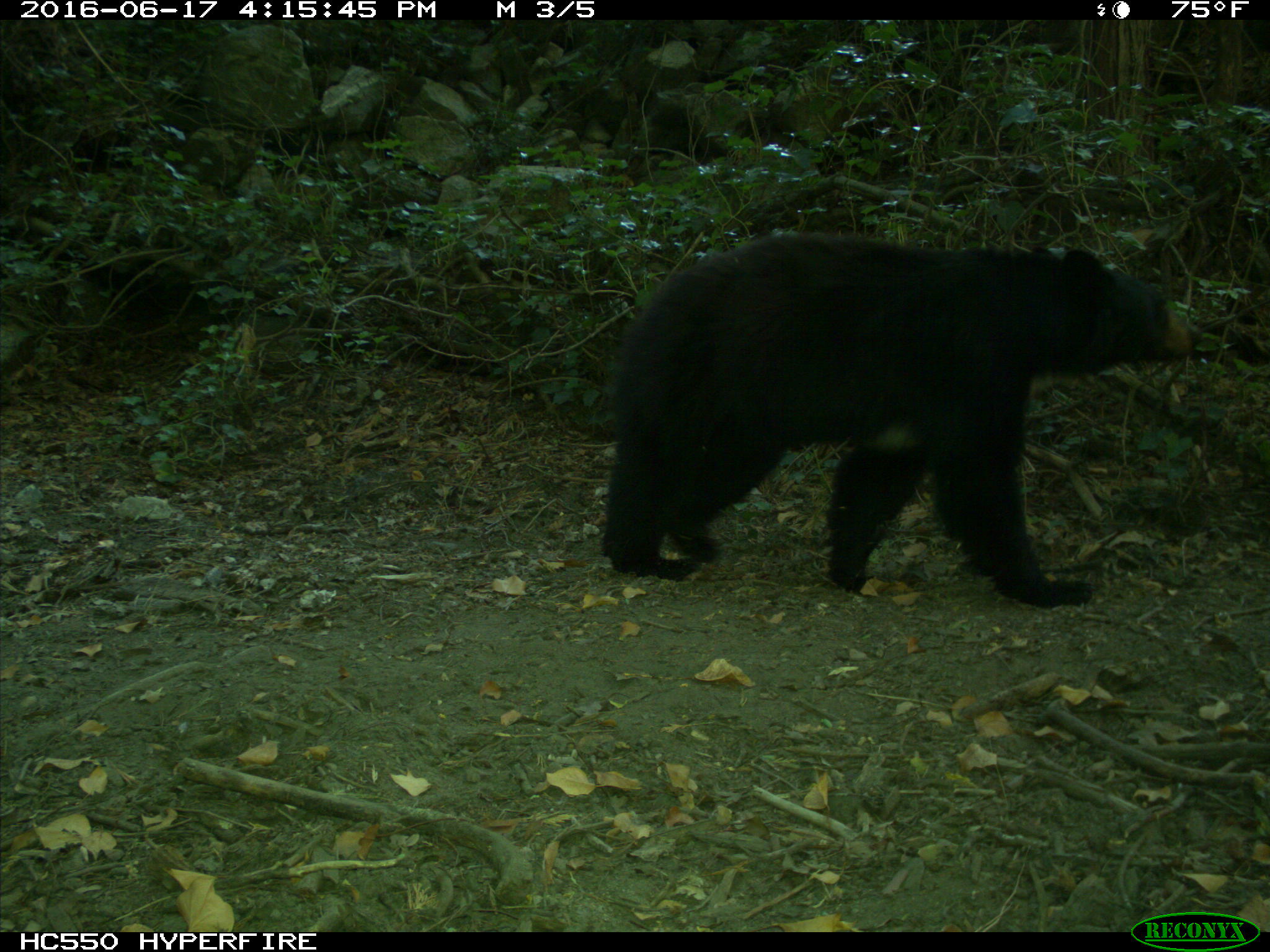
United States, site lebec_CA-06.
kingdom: Animalia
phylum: Chordata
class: Mammalia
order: Carnivora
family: Ursidae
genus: Ursus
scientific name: Ursus americanus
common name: american black bear